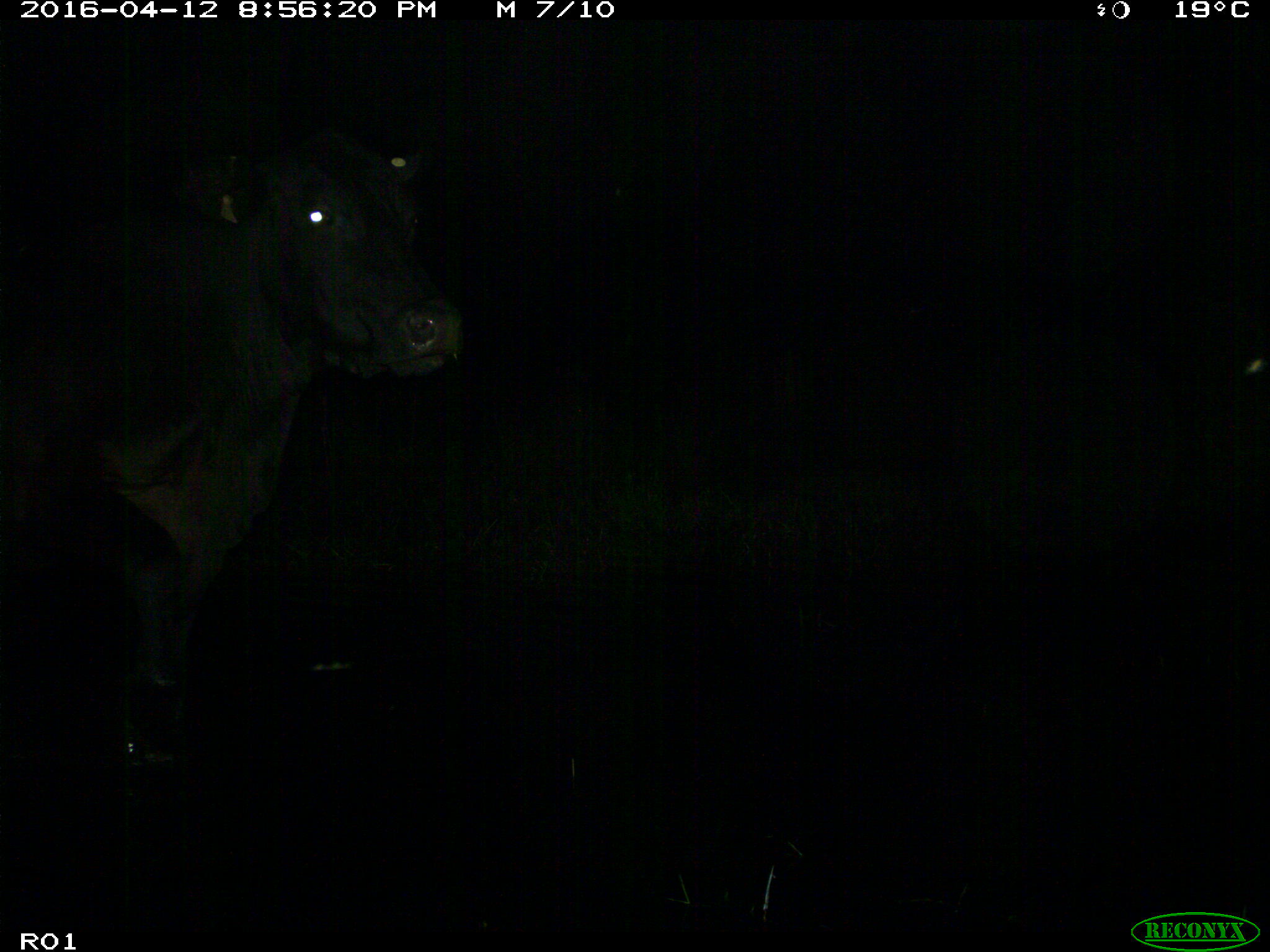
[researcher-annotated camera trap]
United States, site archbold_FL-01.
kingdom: Animalia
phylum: Chordata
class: Mammalia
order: Artiodactyla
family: Bovidae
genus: Bos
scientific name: Bos taurus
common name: domestic cow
Bos taurus (domestic cow).